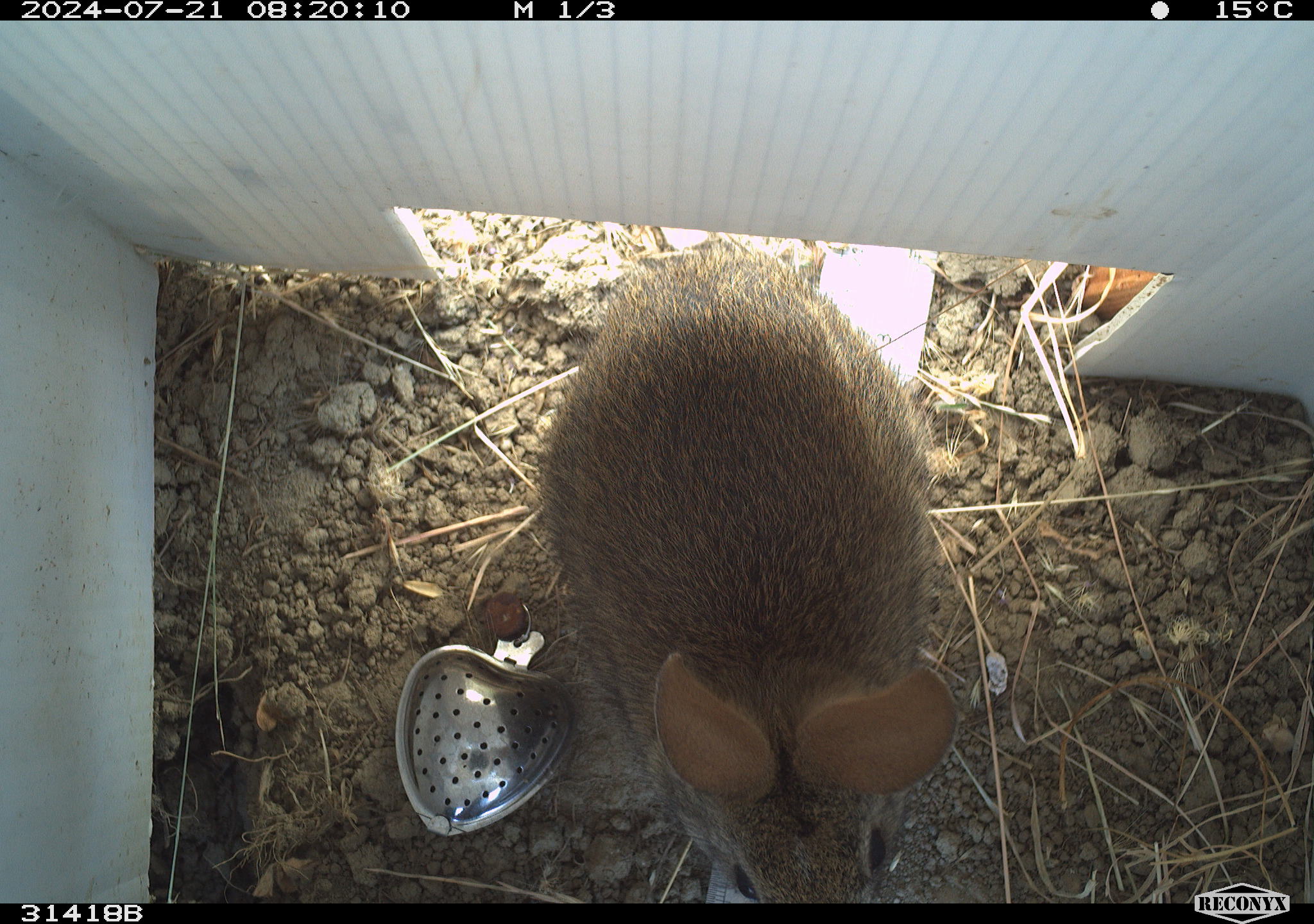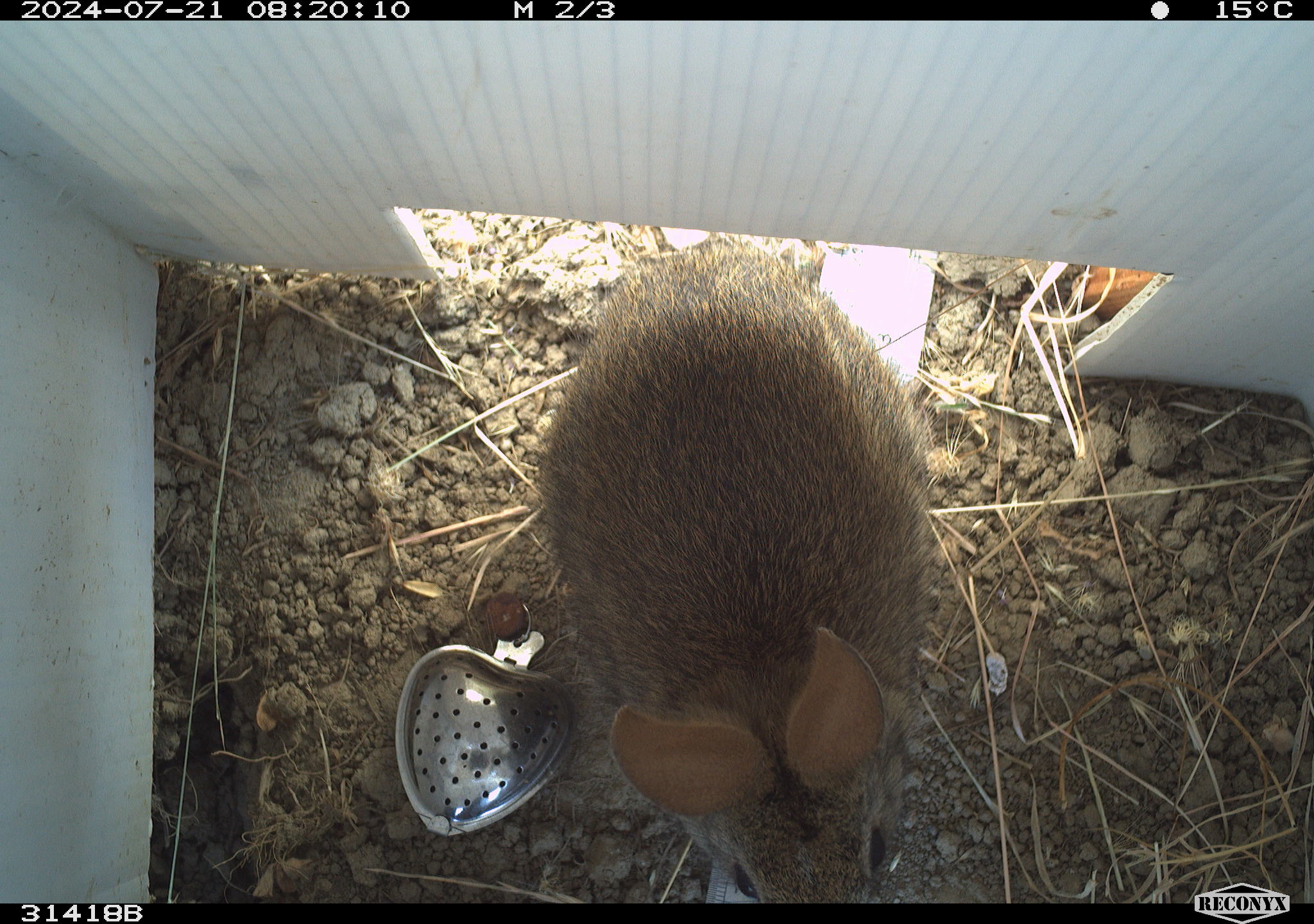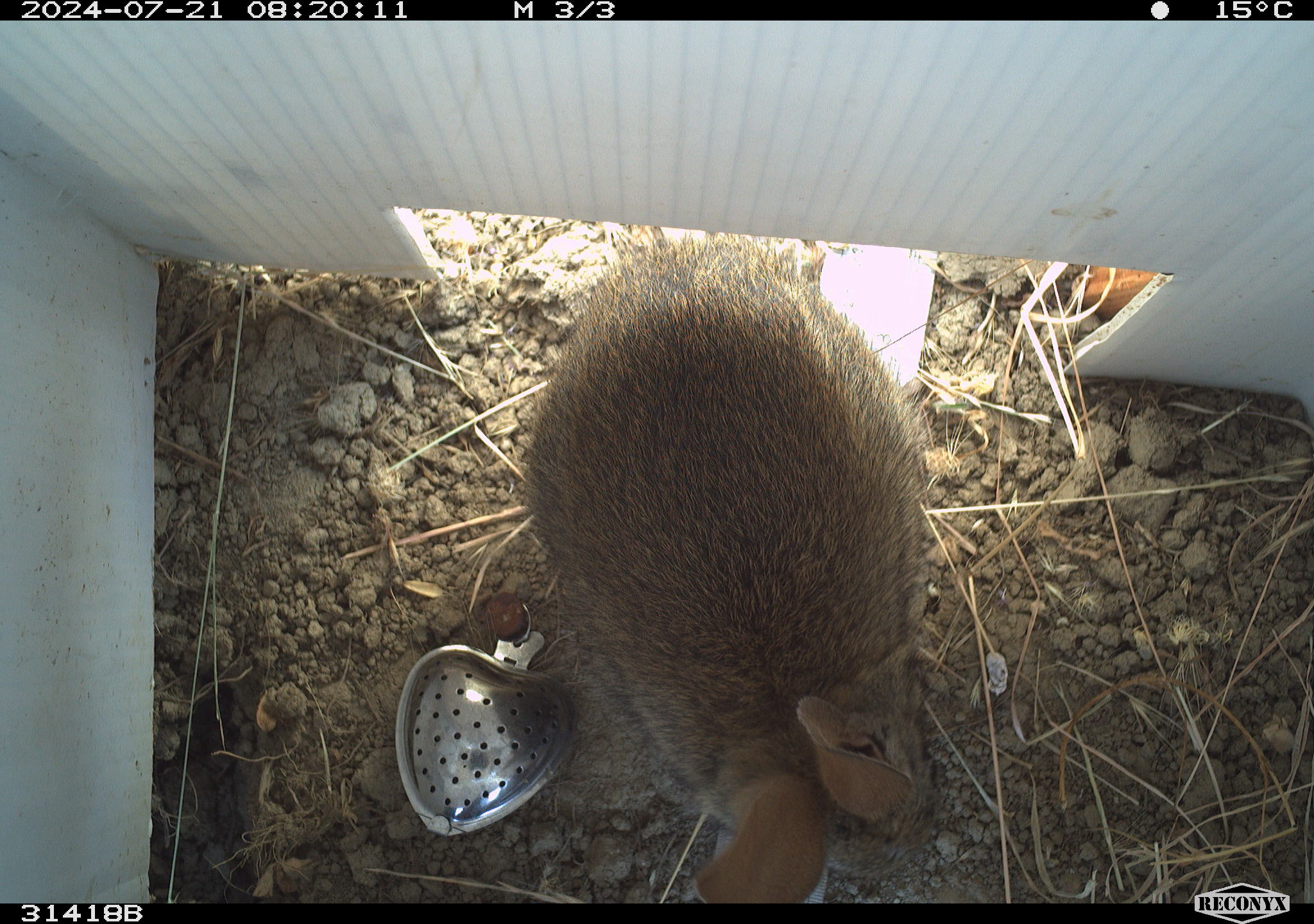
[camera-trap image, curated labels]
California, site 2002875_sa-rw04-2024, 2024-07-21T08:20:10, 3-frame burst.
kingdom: Animalia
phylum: Chordata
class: Mammalia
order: Lagomorpha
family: Leporidae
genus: Sylvilagus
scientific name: Sylvilagus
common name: cottontail rabbits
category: sylvilagus species